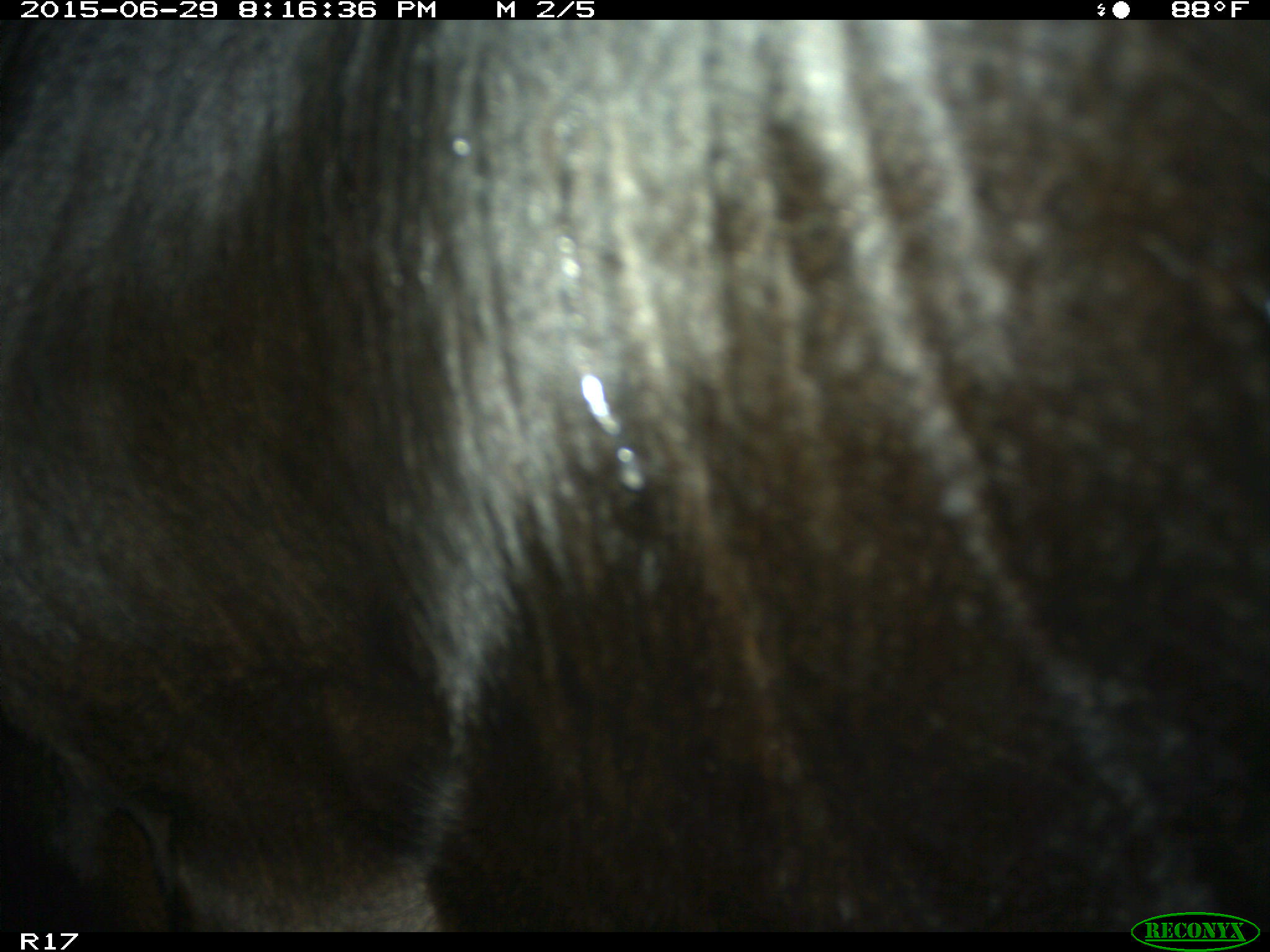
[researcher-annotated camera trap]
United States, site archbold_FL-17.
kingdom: Animalia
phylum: Chordata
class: Mammalia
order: Artiodactyla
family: Bovidae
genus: Bos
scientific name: Bos taurus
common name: domestic cow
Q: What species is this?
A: Bos taurus (domestic cow).